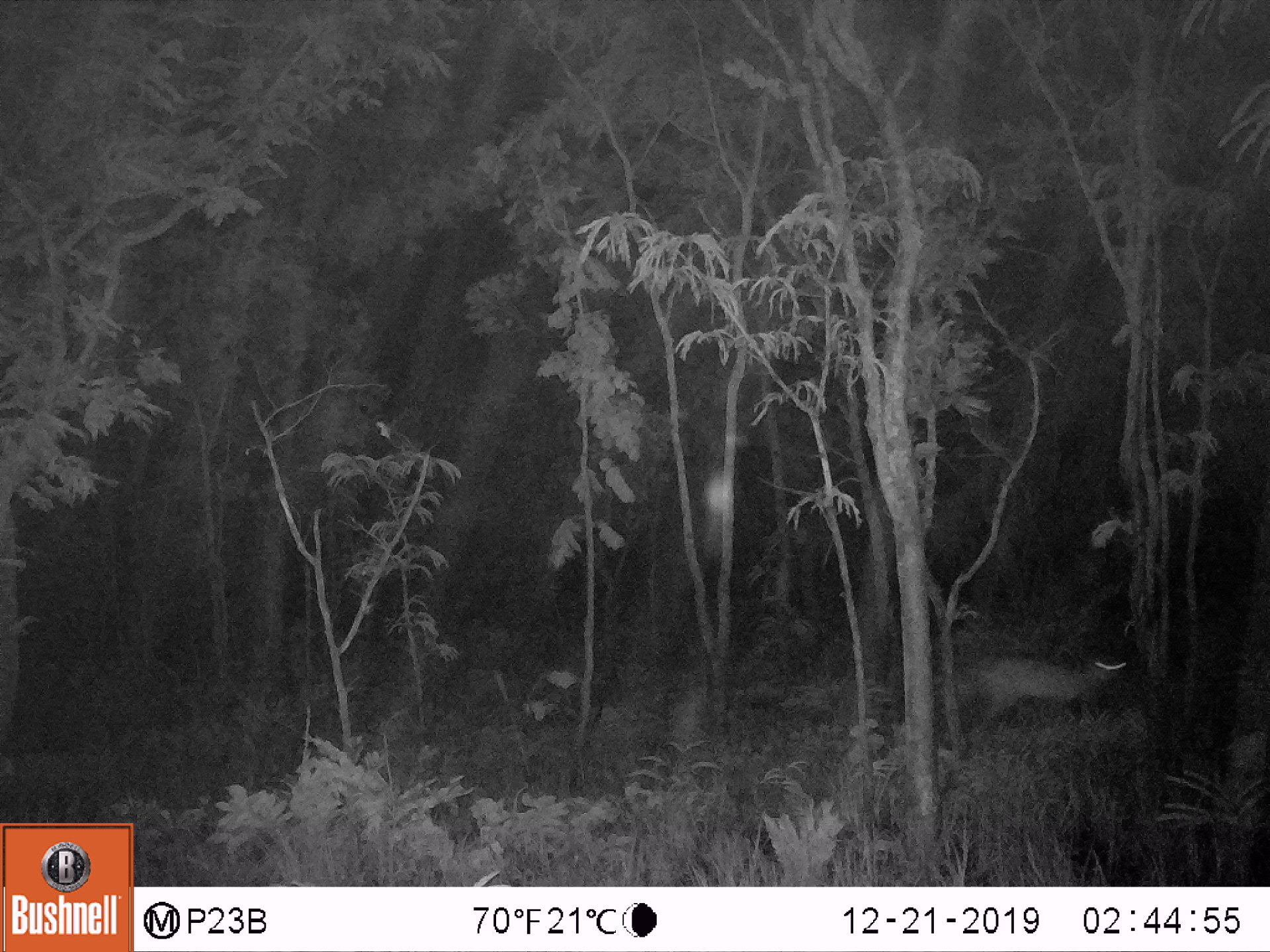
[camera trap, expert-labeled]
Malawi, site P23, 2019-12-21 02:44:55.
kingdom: Animalia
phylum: Chordata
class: Mammalia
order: Artiodactyla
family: Bovidae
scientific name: Antilopinae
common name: small antelope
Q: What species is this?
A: Small antelope (Antilopinae).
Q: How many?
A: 1.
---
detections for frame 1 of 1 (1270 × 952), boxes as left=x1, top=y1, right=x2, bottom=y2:
small antelope: left=950, top=633, right=1138, bottom=754